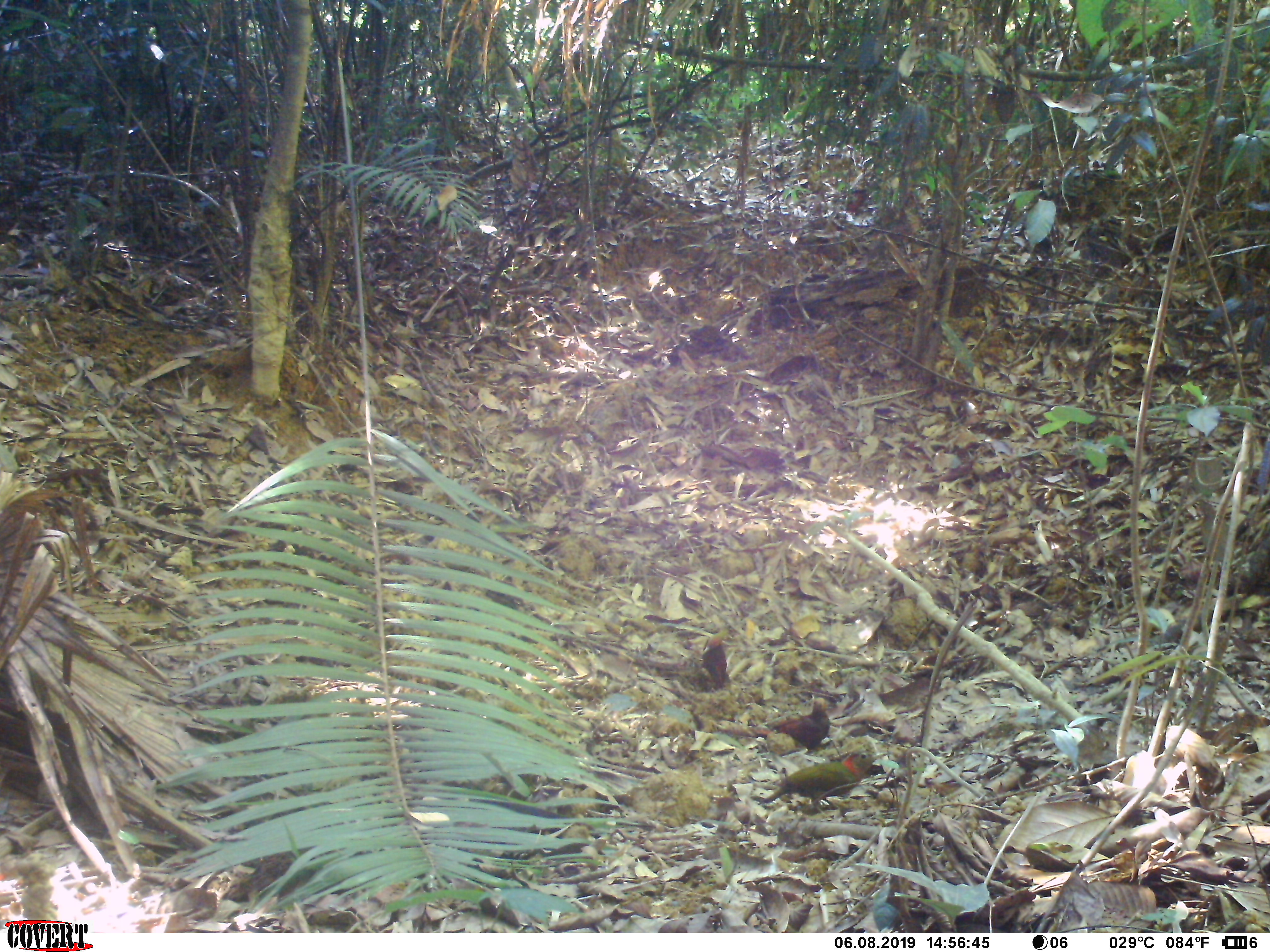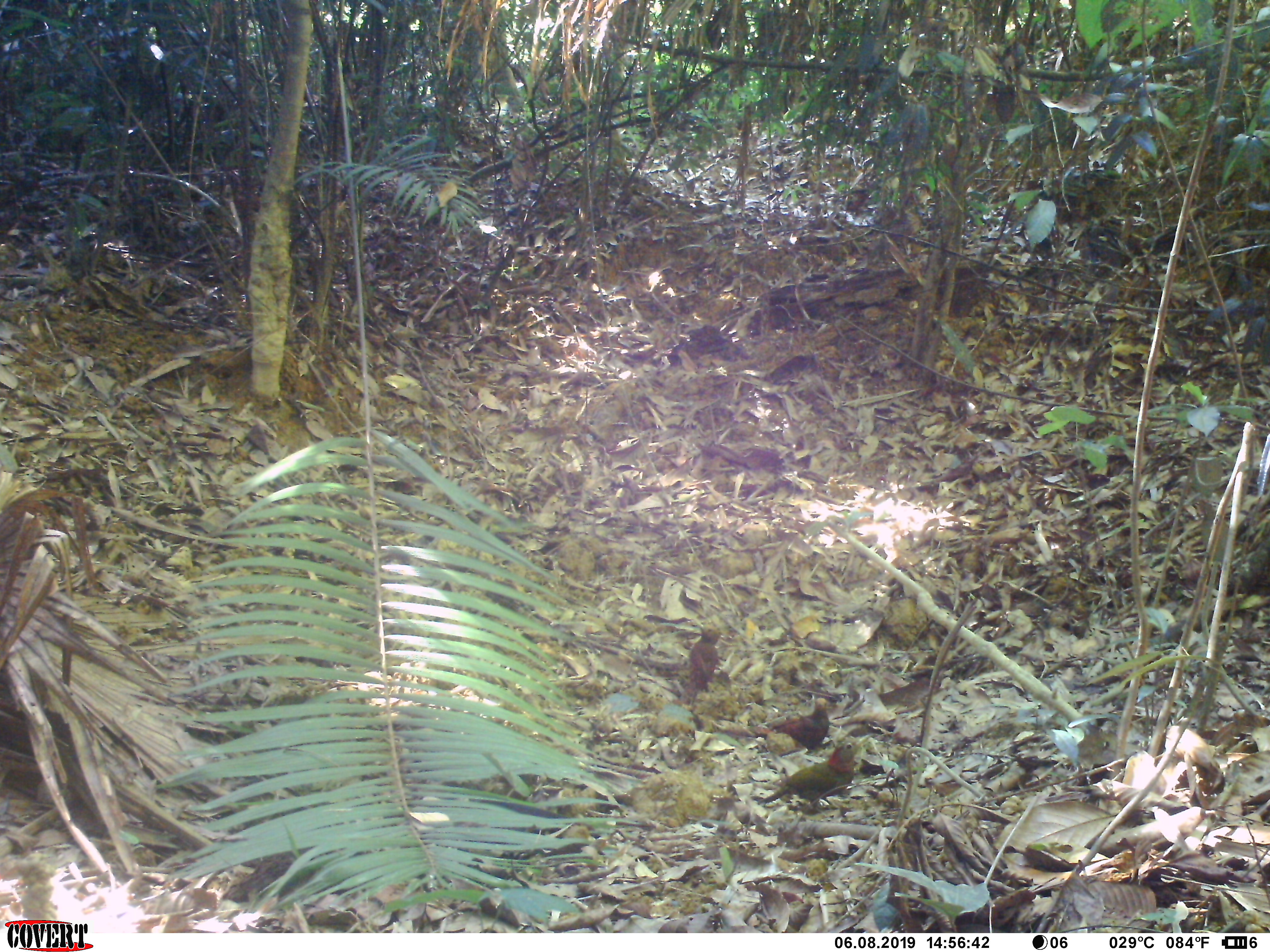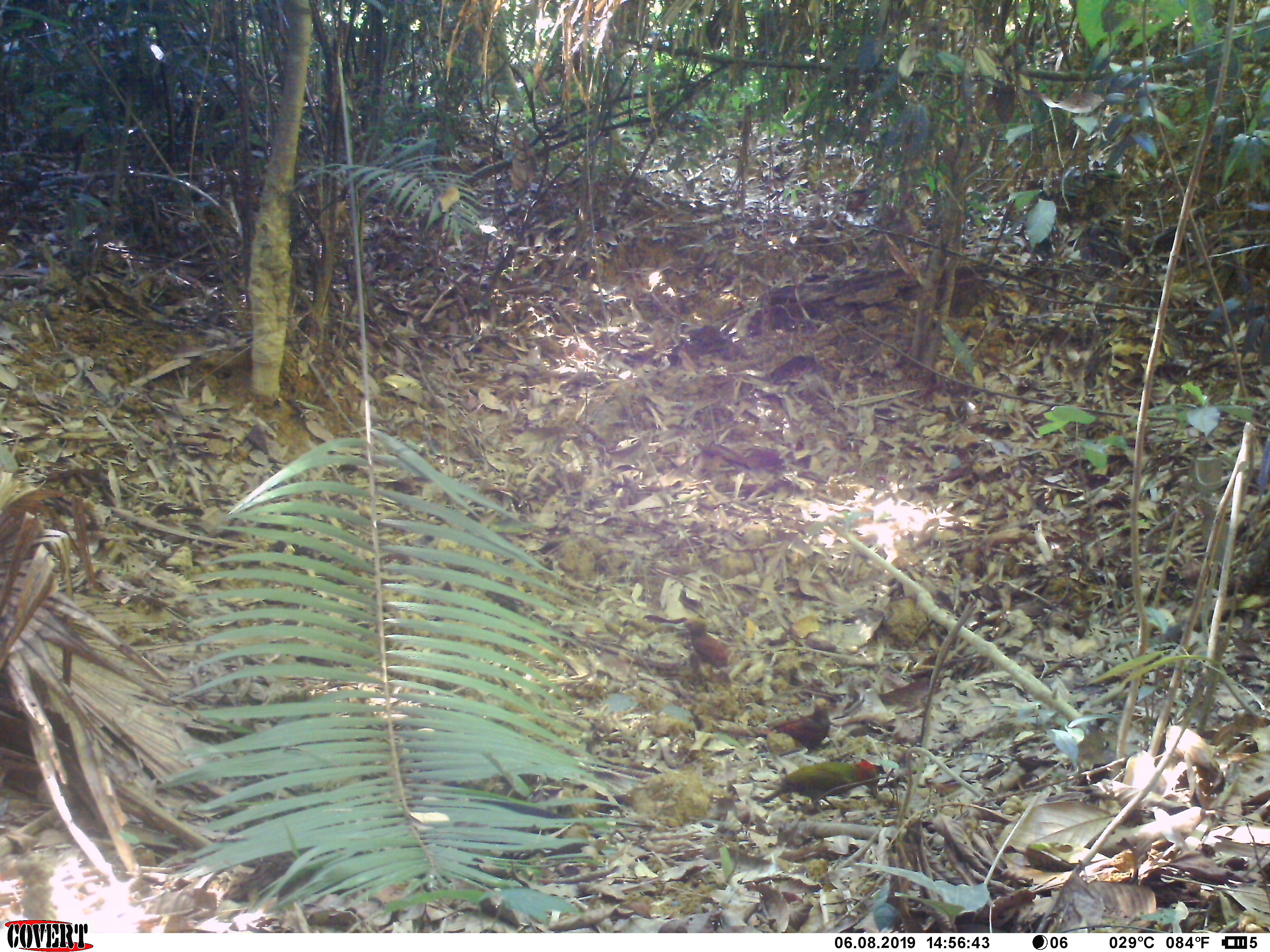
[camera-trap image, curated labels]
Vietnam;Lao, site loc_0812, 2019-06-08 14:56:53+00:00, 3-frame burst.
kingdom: Animalia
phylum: Chordata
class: Aves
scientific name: Aves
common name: bird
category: unidentified bird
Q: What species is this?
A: Unidentified bird (bird) (Aves).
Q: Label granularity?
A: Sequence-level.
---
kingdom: Animalia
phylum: Chordata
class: Aves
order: Piciformes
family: Picidae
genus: Picus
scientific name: Picus rabieri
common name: red-collared woodpecker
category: red collared woodpecker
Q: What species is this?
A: Red collared woodpecker (red-collared woodpecker) (Picus rabieri).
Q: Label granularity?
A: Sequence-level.